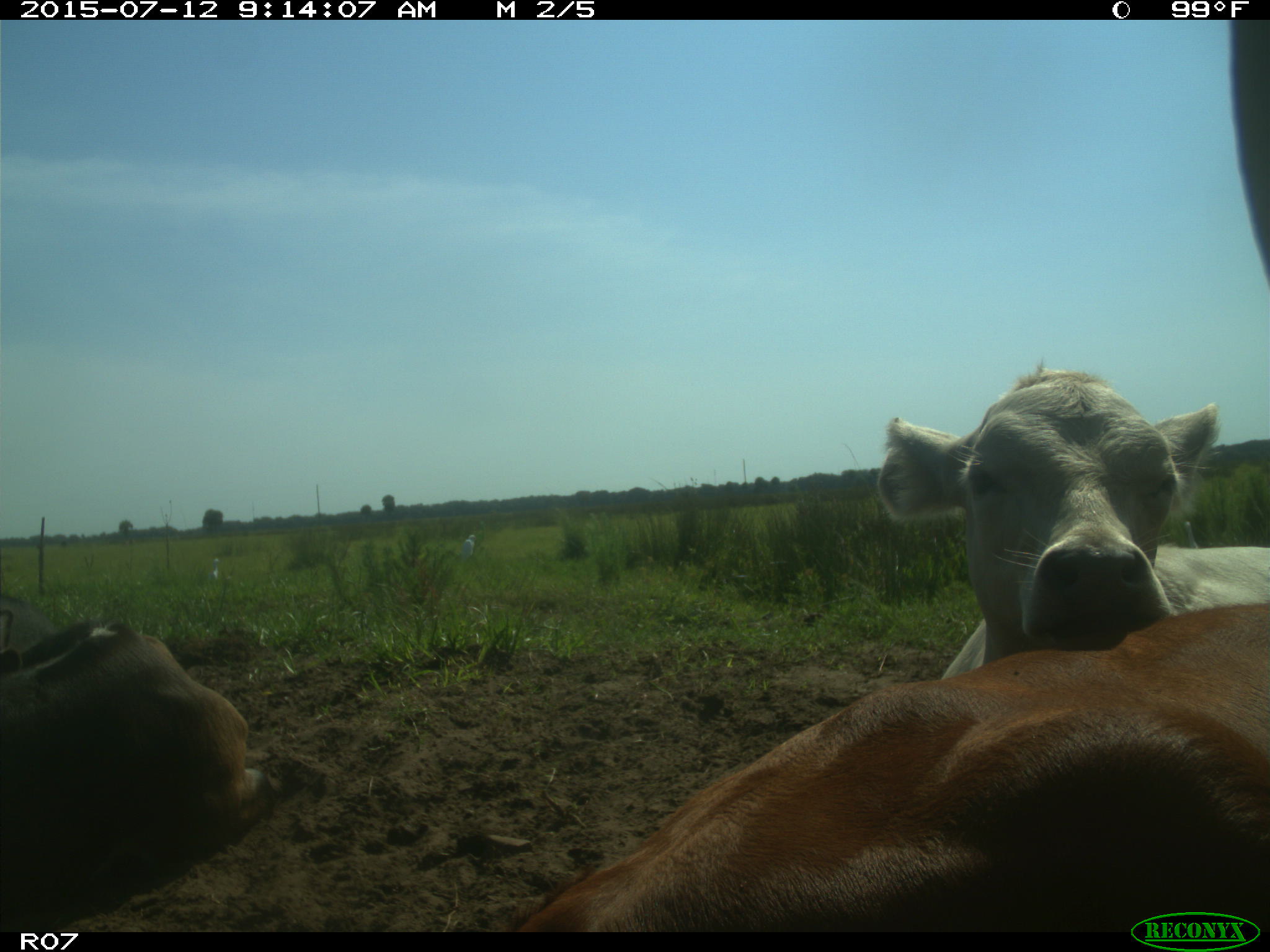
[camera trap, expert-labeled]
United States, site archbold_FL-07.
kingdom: Animalia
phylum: Chordata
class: Mammalia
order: Artiodactyla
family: Bovidae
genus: Bos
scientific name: Bos taurus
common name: domestic cow